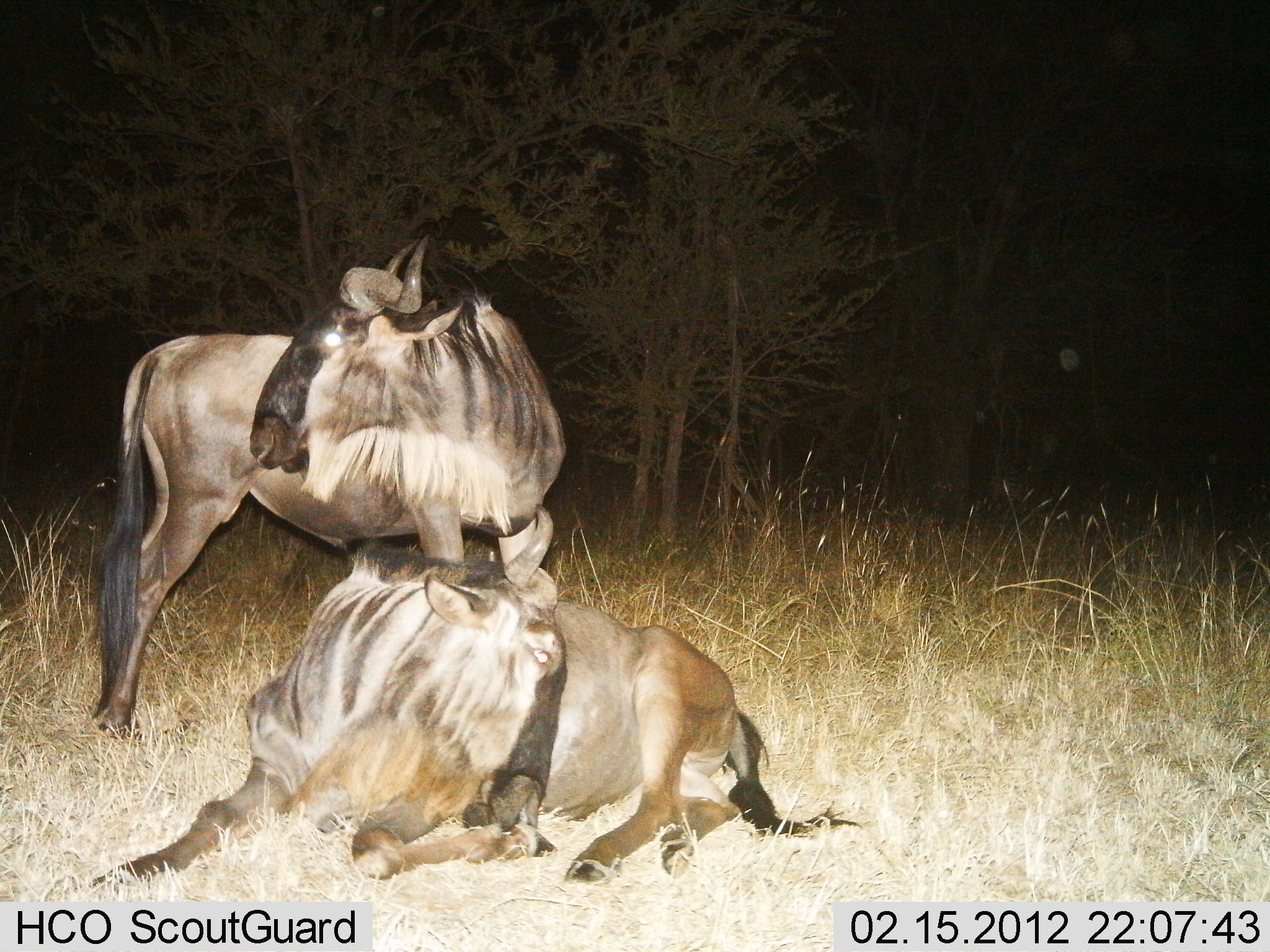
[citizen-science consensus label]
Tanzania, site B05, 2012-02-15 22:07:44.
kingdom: Animalia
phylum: Chordata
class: Mammalia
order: Artiodactyla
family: Bovidae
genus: Connochaetes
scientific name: Connochaetes taurinus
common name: blue wildebeest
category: wildebeest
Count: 2.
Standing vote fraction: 85%.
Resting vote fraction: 100%.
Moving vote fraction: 0%.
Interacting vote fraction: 0%.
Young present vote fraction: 0%.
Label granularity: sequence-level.